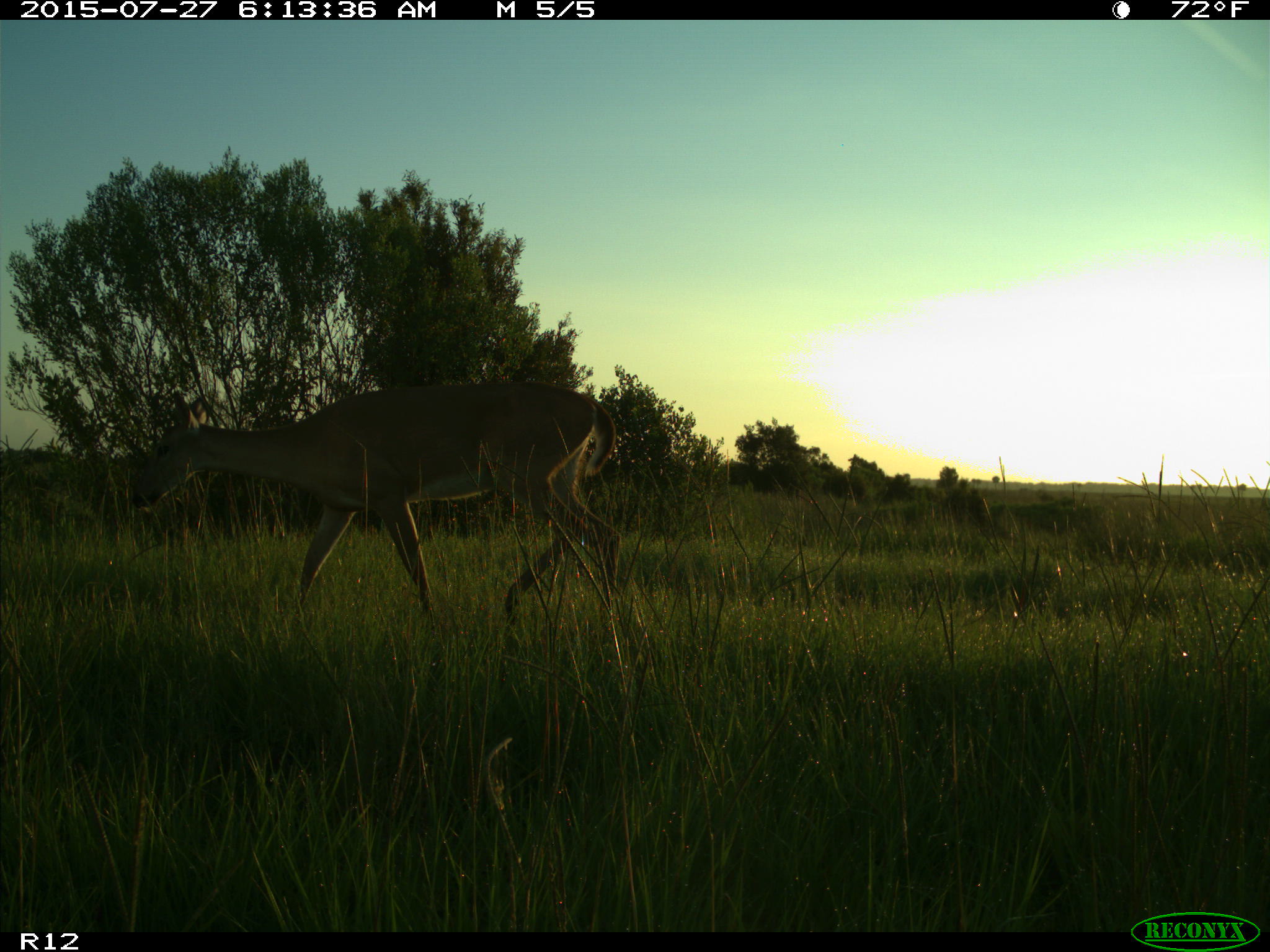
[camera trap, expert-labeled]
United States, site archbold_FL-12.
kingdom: Animalia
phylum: Chordata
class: Mammalia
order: Artiodactyla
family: Cervidae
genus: Odocoileus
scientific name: Odocoileus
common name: deer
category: unidentified deer